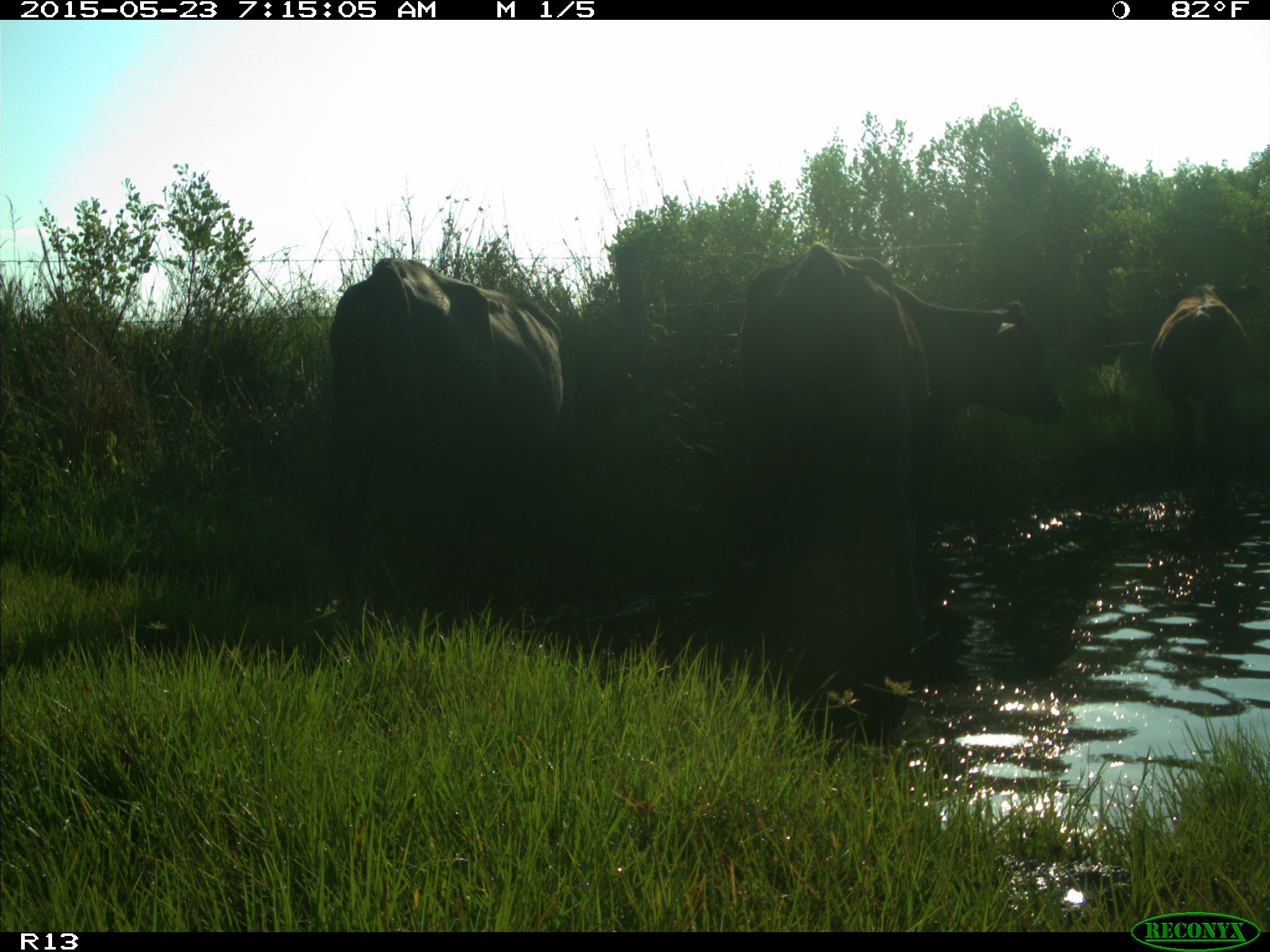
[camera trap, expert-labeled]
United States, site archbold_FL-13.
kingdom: Animalia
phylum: Chordata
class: Mammalia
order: Artiodactyla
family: Bovidae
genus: Bos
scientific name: Bos taurus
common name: domestic cow